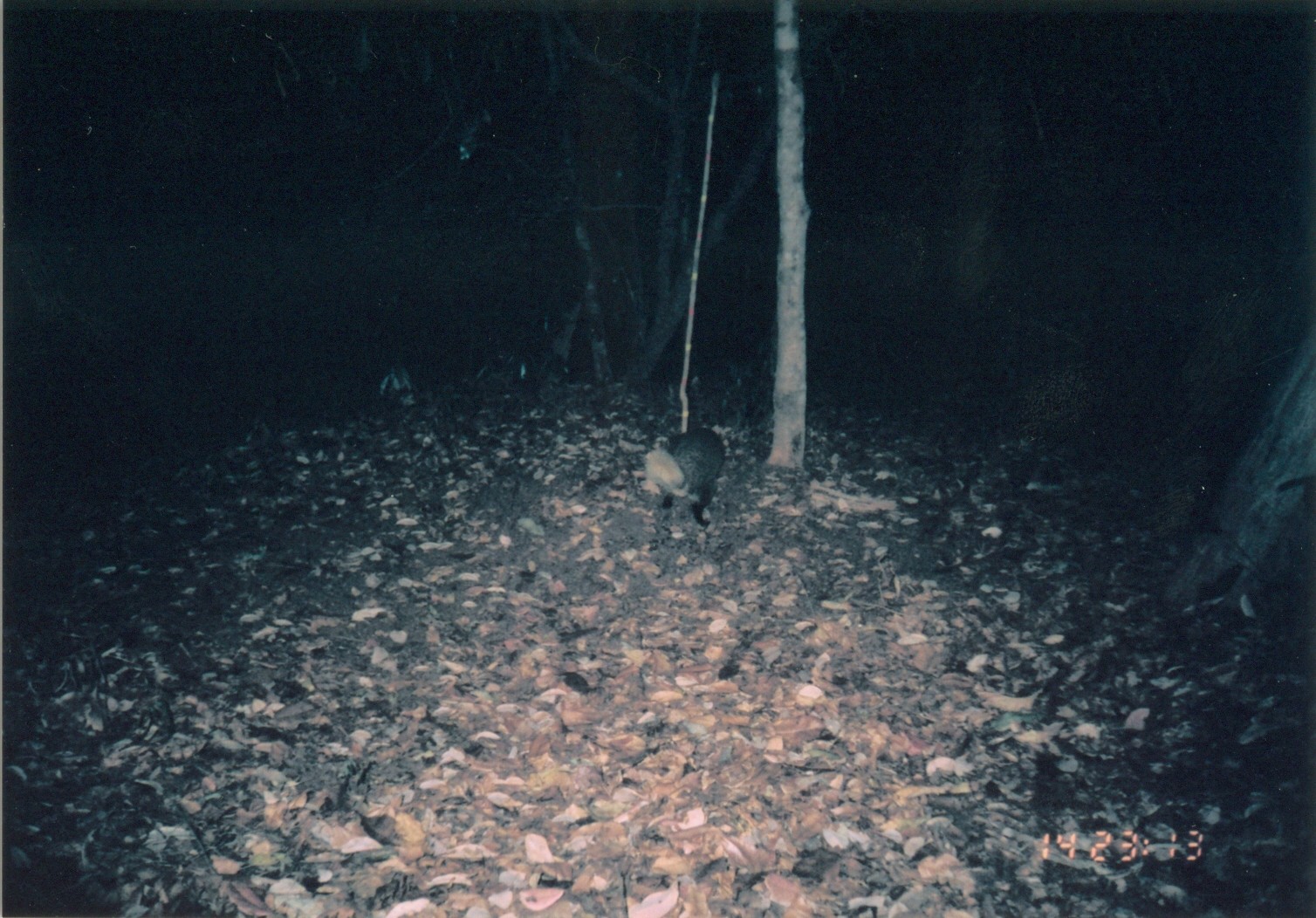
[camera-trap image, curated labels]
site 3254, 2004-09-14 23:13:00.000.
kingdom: Animalia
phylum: Chordata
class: Mammalia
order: Carnivora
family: Herpestidae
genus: Bdeogale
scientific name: Bdeogale jacksoni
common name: jackson's mongoose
Bdeogale jacksoni (jackson's mongoose), count 1.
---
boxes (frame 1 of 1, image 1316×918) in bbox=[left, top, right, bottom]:
bdeogale jacksoni: bbox=[643, 429, 725, 527]